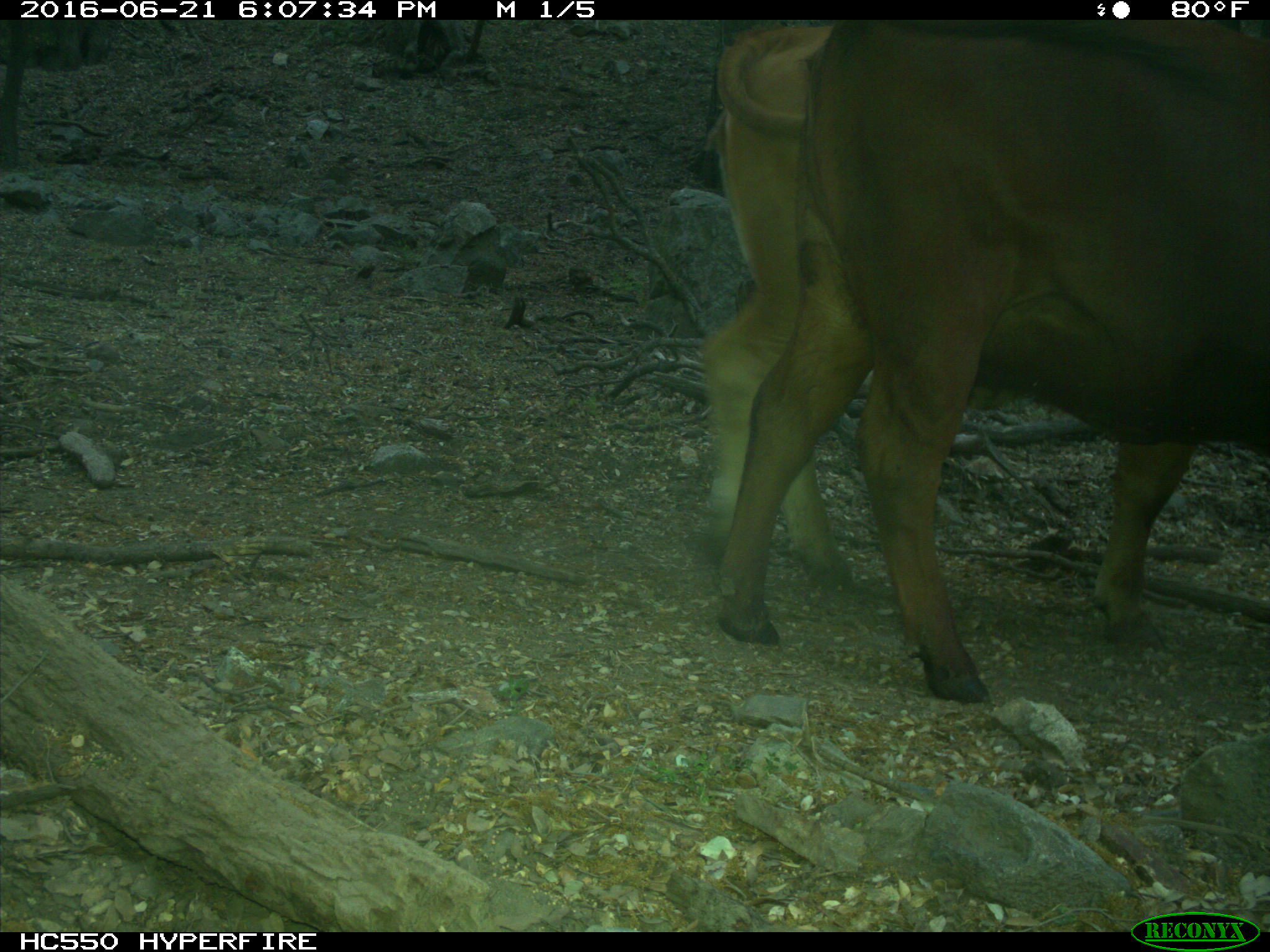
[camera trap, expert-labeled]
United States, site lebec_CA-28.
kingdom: Animalia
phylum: Chordata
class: Mammalia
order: Artiodactyla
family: Bovidae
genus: Bos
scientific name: Bos taurus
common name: domestic cow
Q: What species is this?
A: Bos taurus (domestic cow).